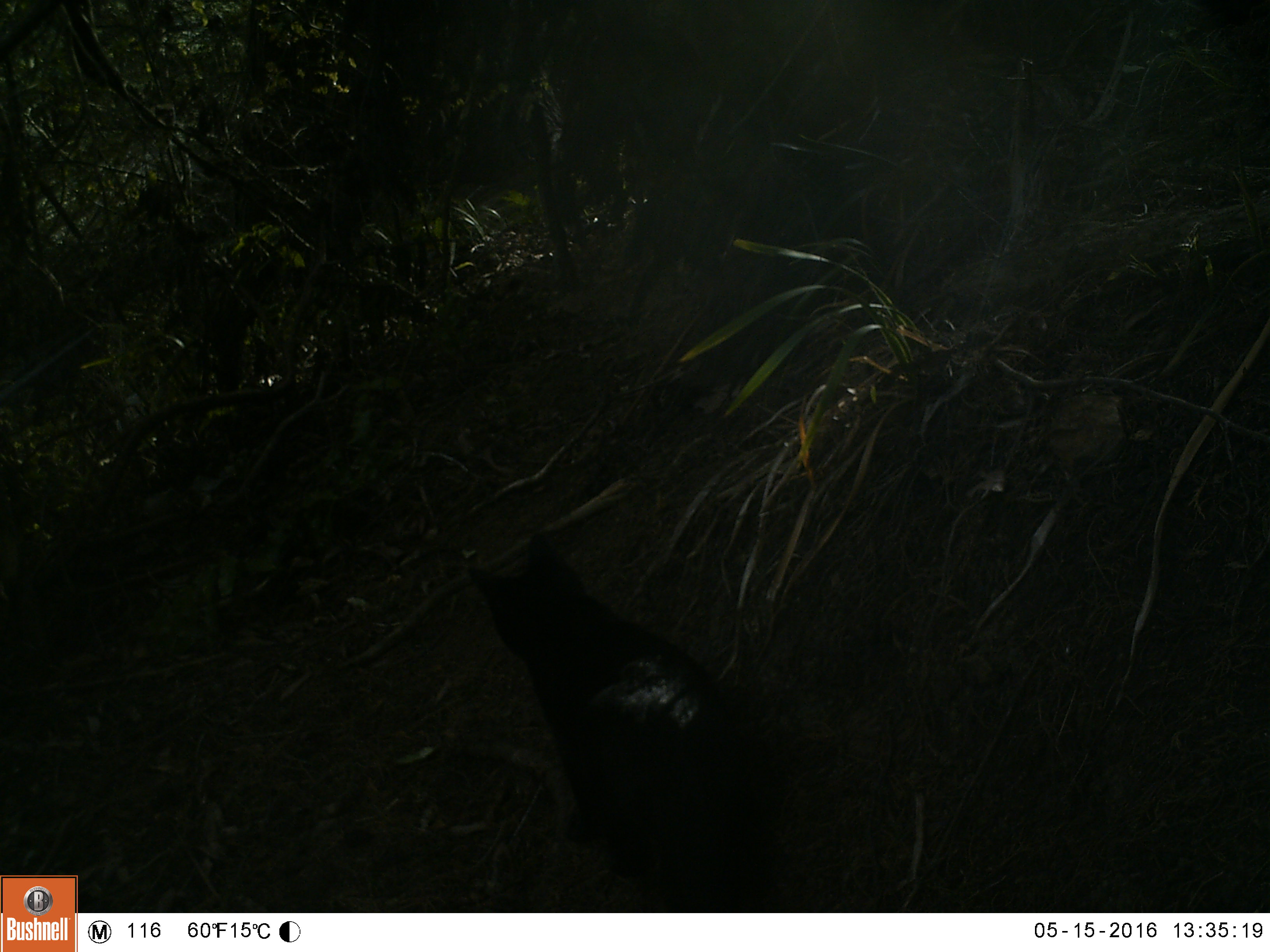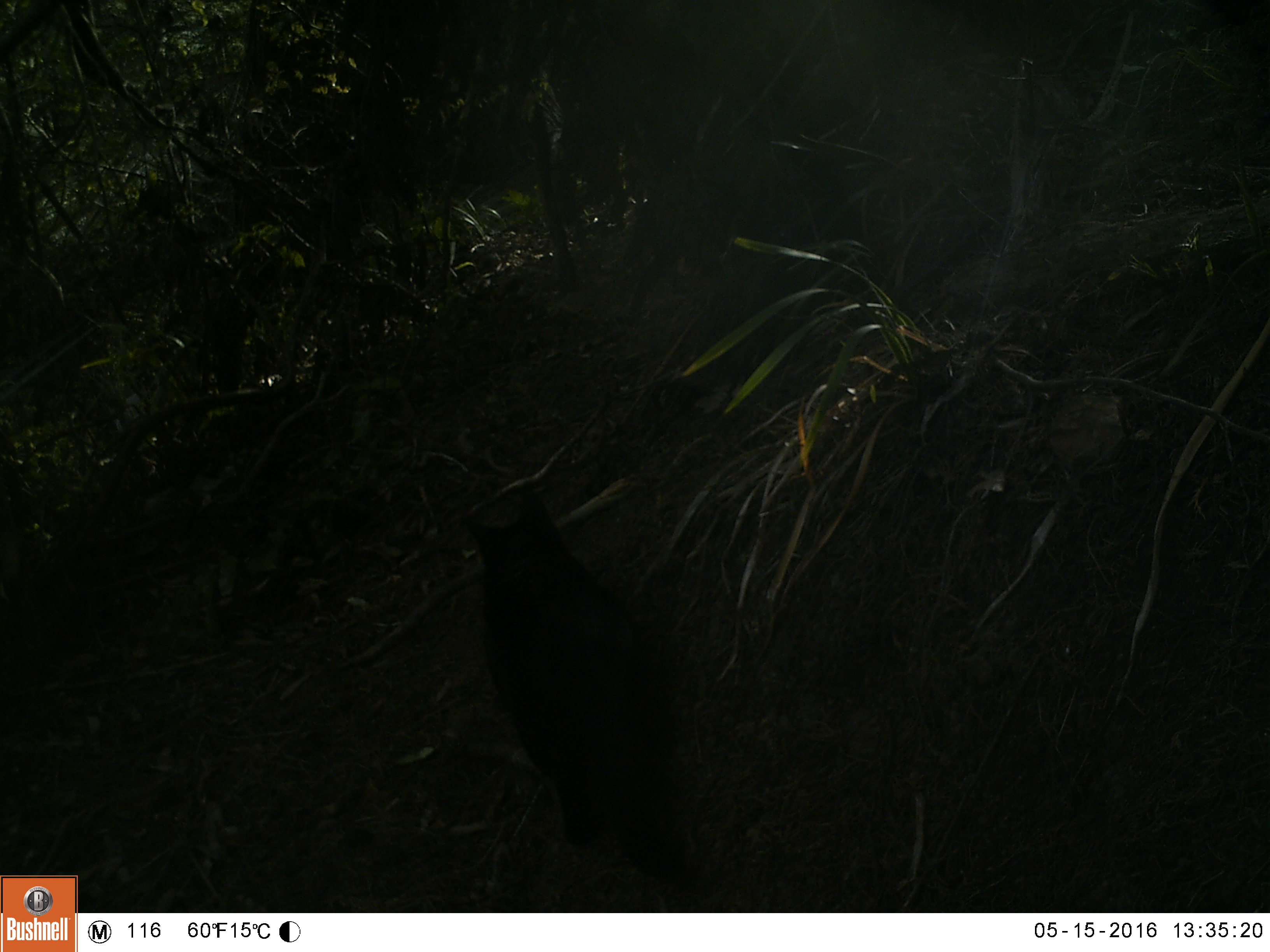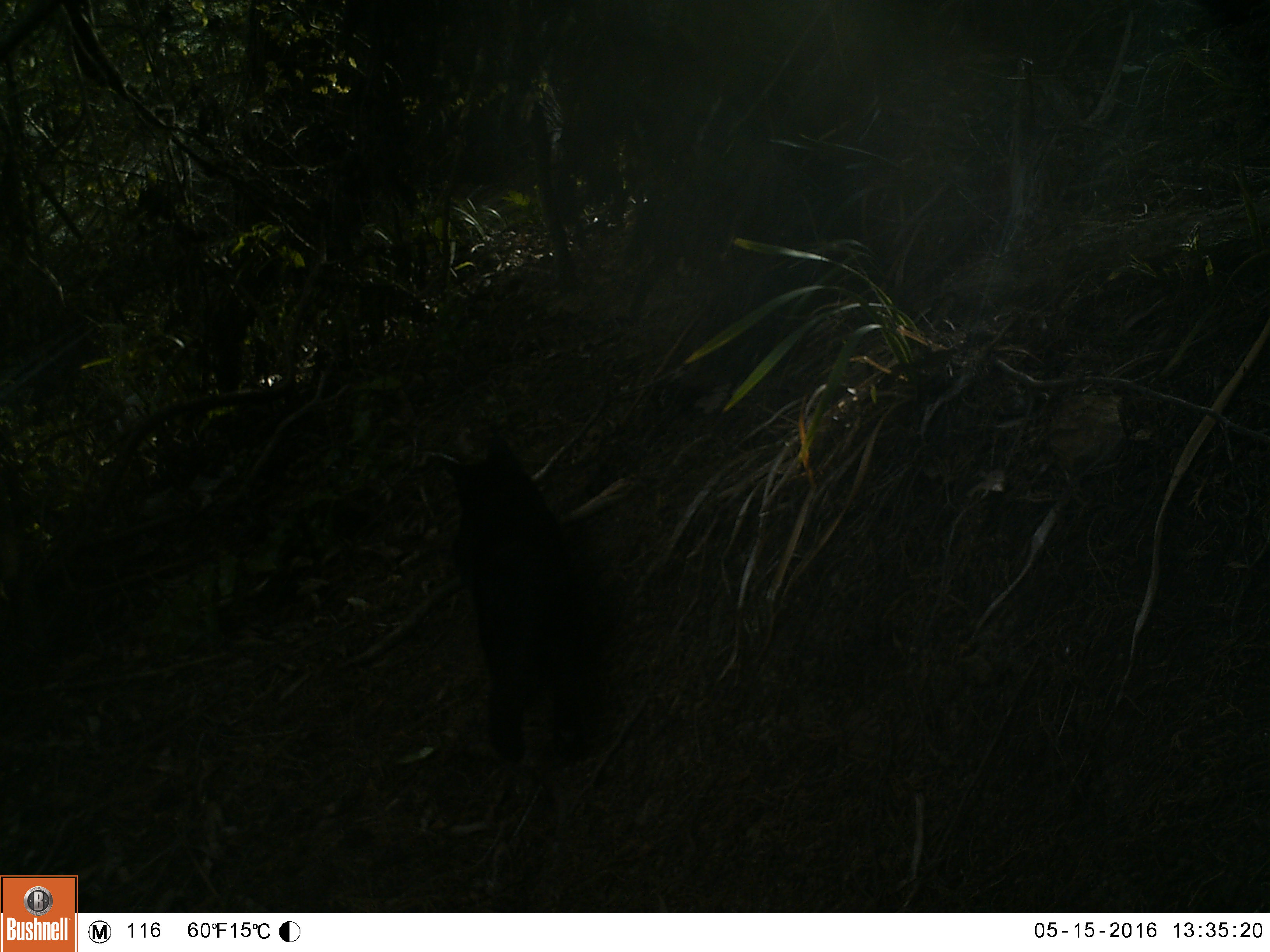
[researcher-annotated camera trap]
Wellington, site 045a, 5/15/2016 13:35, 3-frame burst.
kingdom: Animalia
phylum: Chordata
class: Mammalia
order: Carnivora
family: Felidae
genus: Felis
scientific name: Felis catus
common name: cat